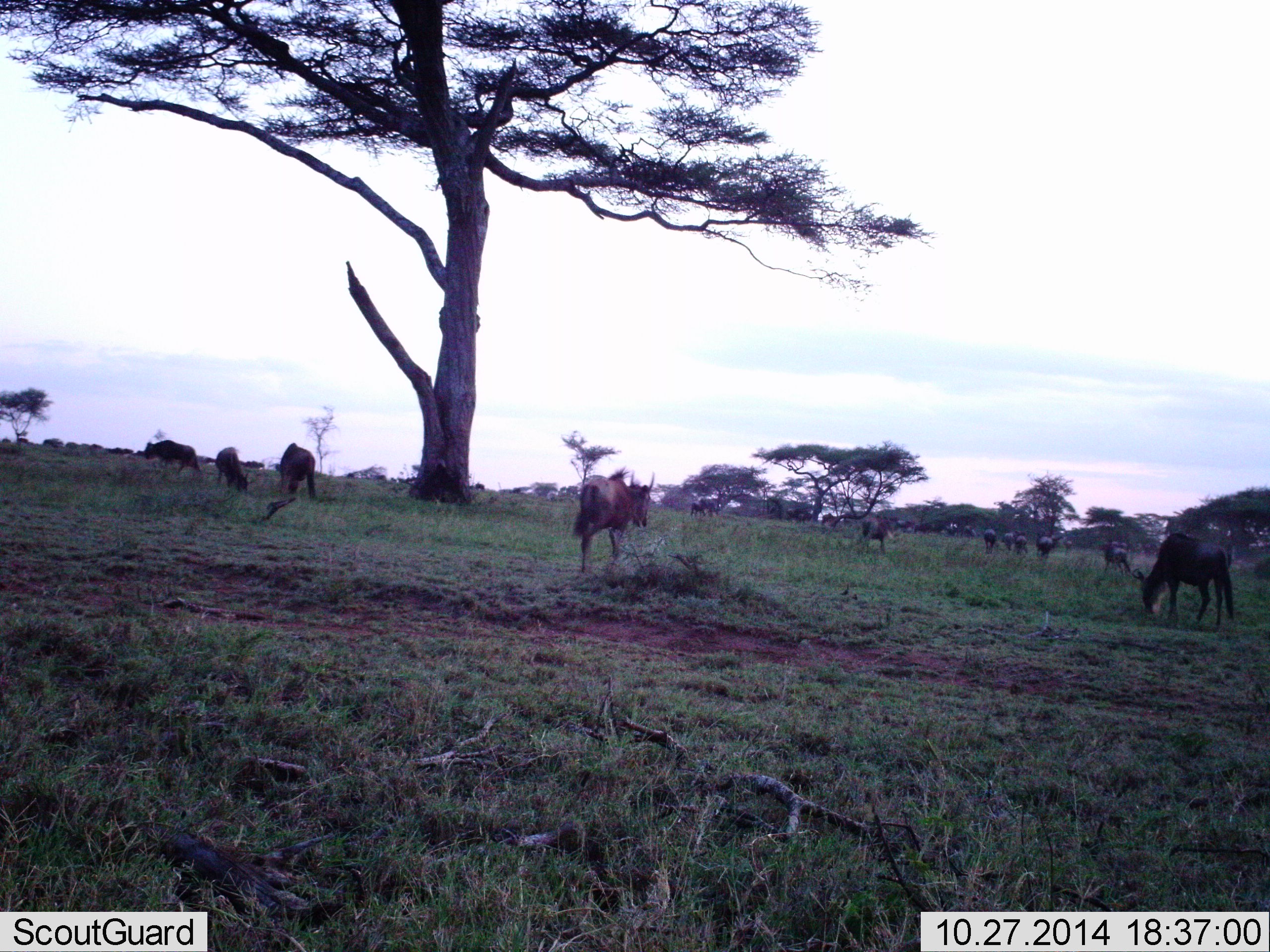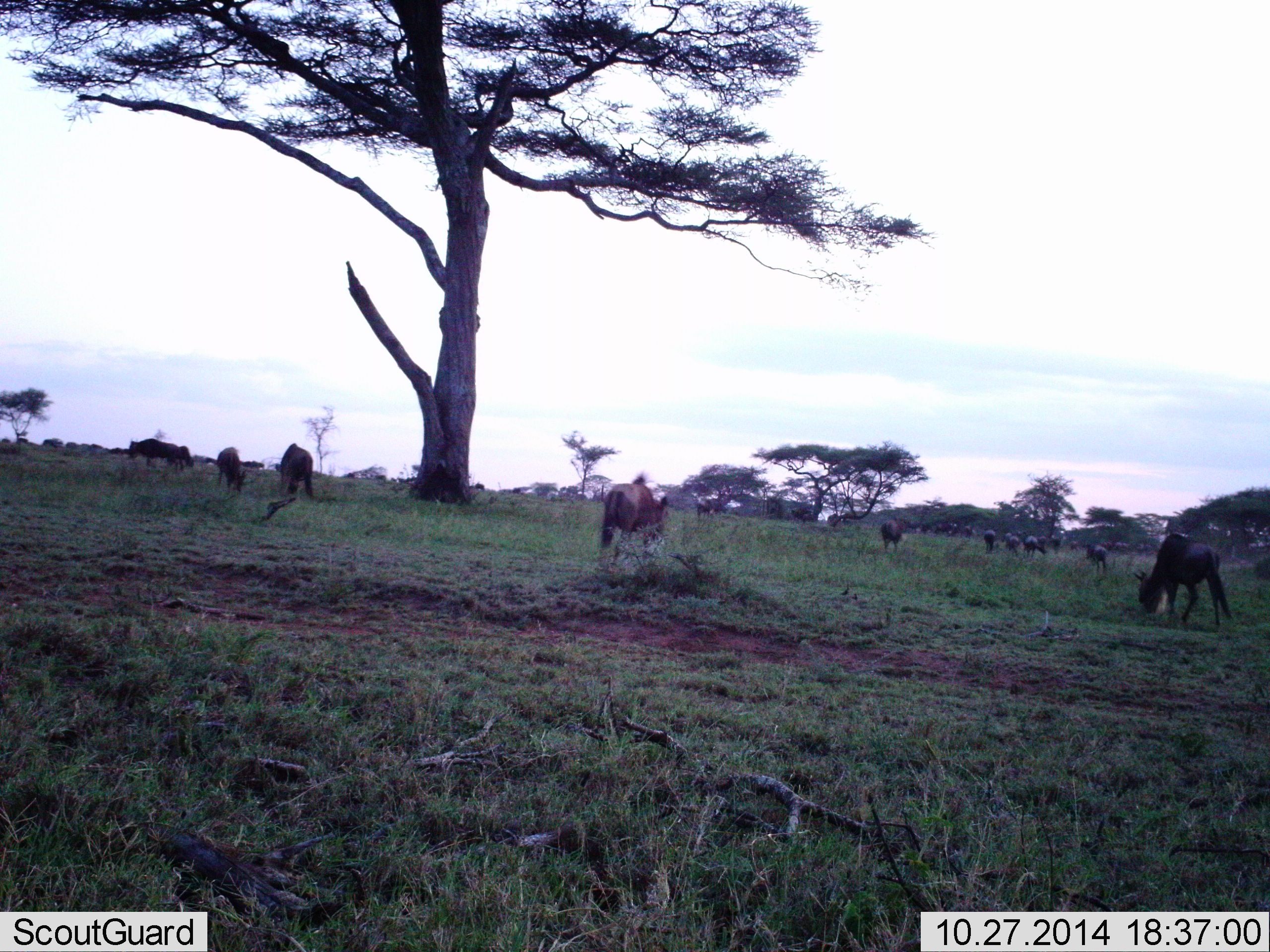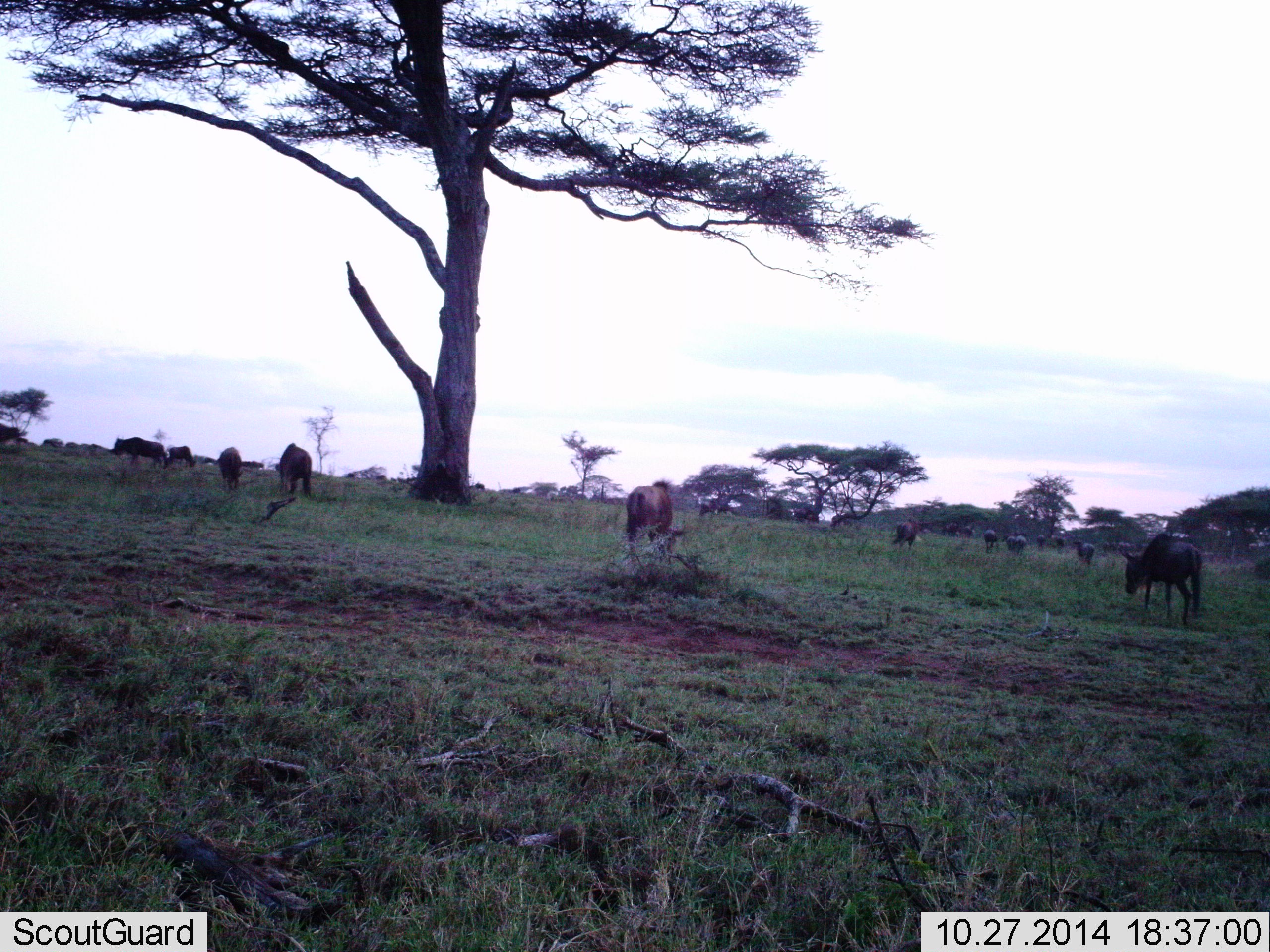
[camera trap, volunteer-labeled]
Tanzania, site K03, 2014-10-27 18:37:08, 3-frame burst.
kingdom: Animalia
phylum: Chordata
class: Mammalia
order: Artiodactyla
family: Bovidae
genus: Connochaetes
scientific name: Connochaetes taurinus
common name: blue wildebeest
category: wildebeest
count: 11-50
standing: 20%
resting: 10%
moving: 50%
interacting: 0%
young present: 10%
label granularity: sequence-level